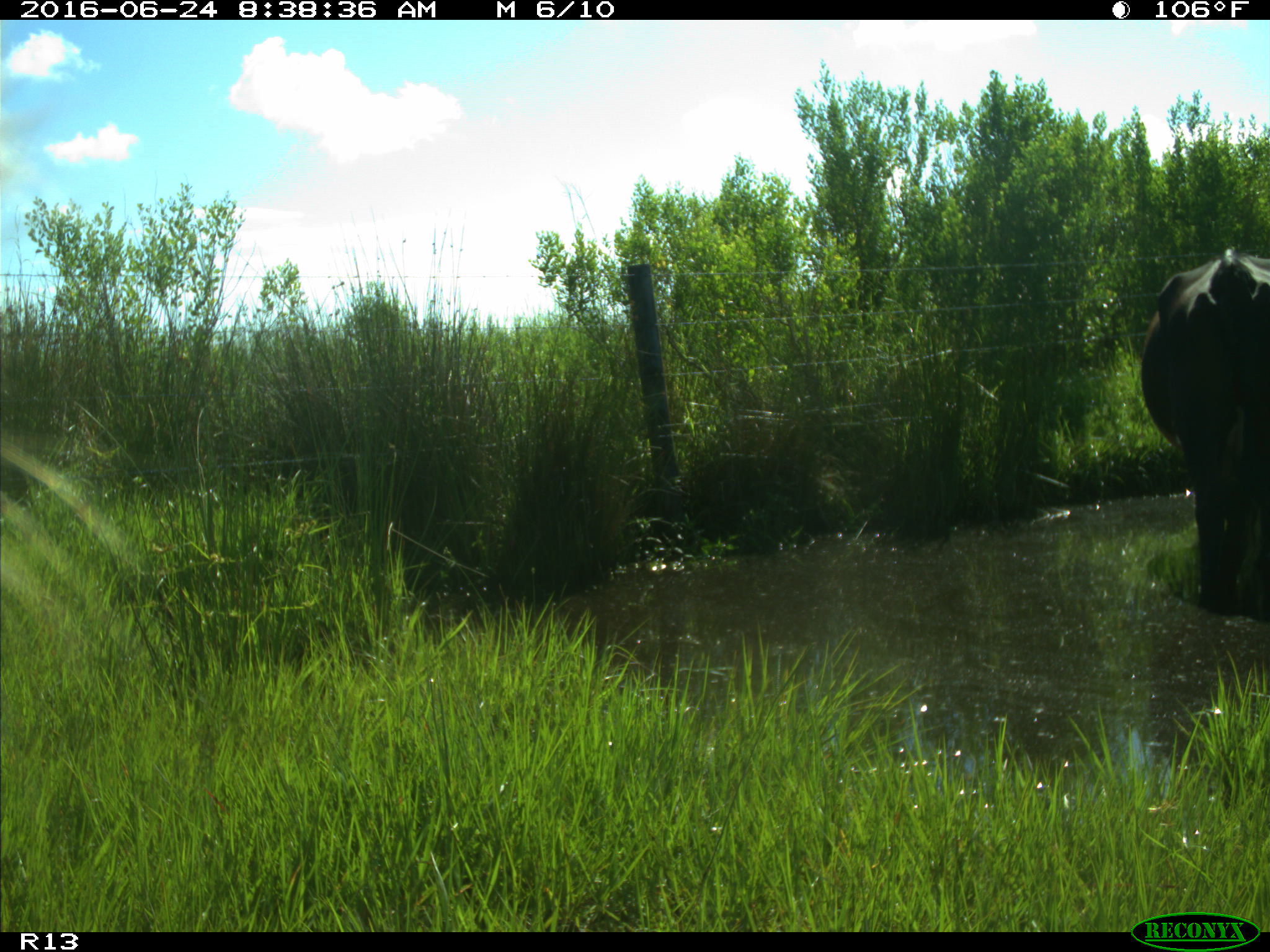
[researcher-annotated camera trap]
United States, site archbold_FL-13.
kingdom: Animalia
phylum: Chordata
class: Mammalia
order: Artiodactyla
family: Bovidae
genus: Bos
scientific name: Bos taurus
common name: domestic cow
Bos taurus (domestic cow).